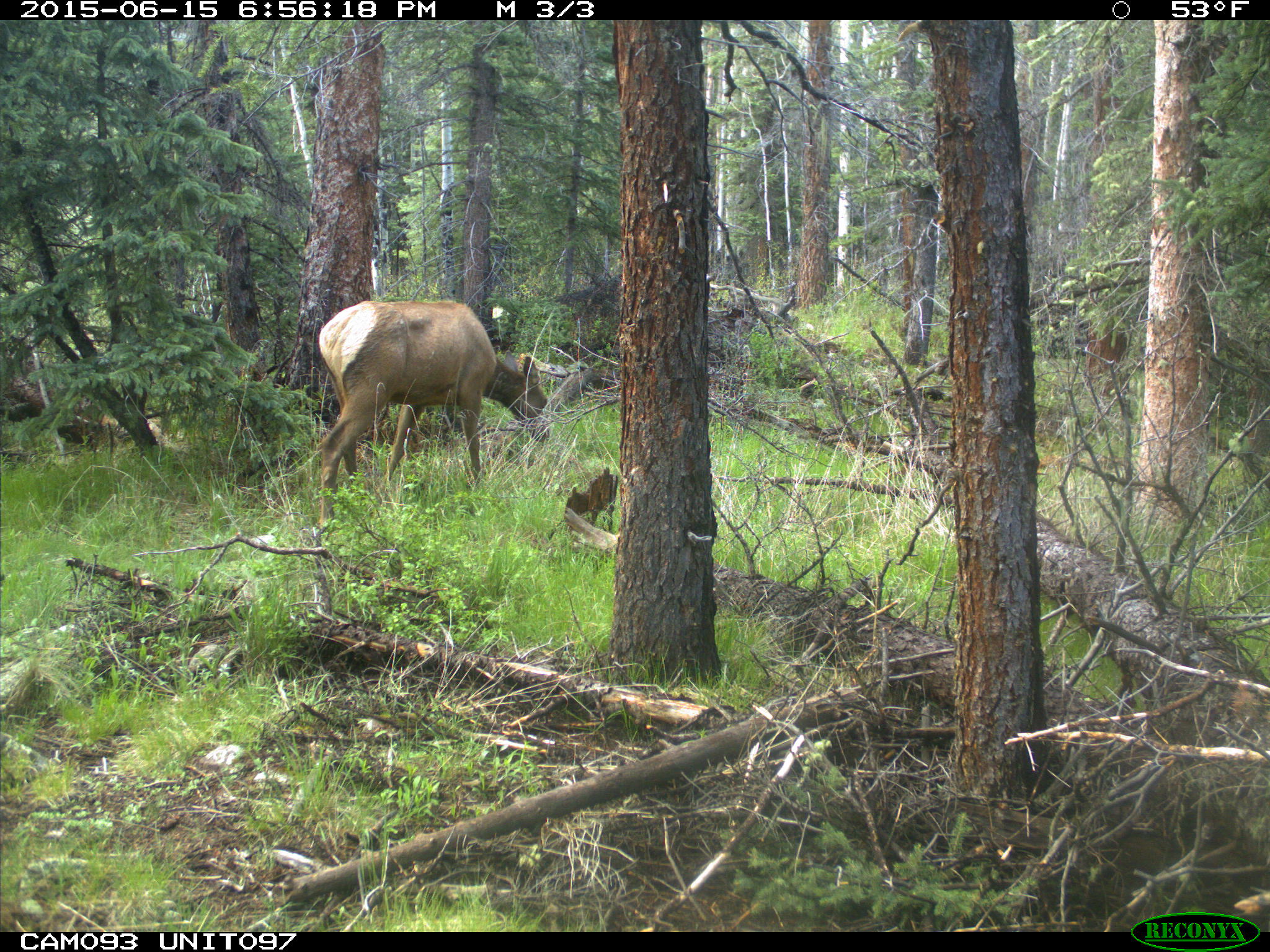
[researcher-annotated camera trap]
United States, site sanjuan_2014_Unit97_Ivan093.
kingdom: Animalia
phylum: Chordata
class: Mammalia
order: Artiodactyla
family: Cervidae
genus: Cervus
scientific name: Cervus elaphus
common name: red deer